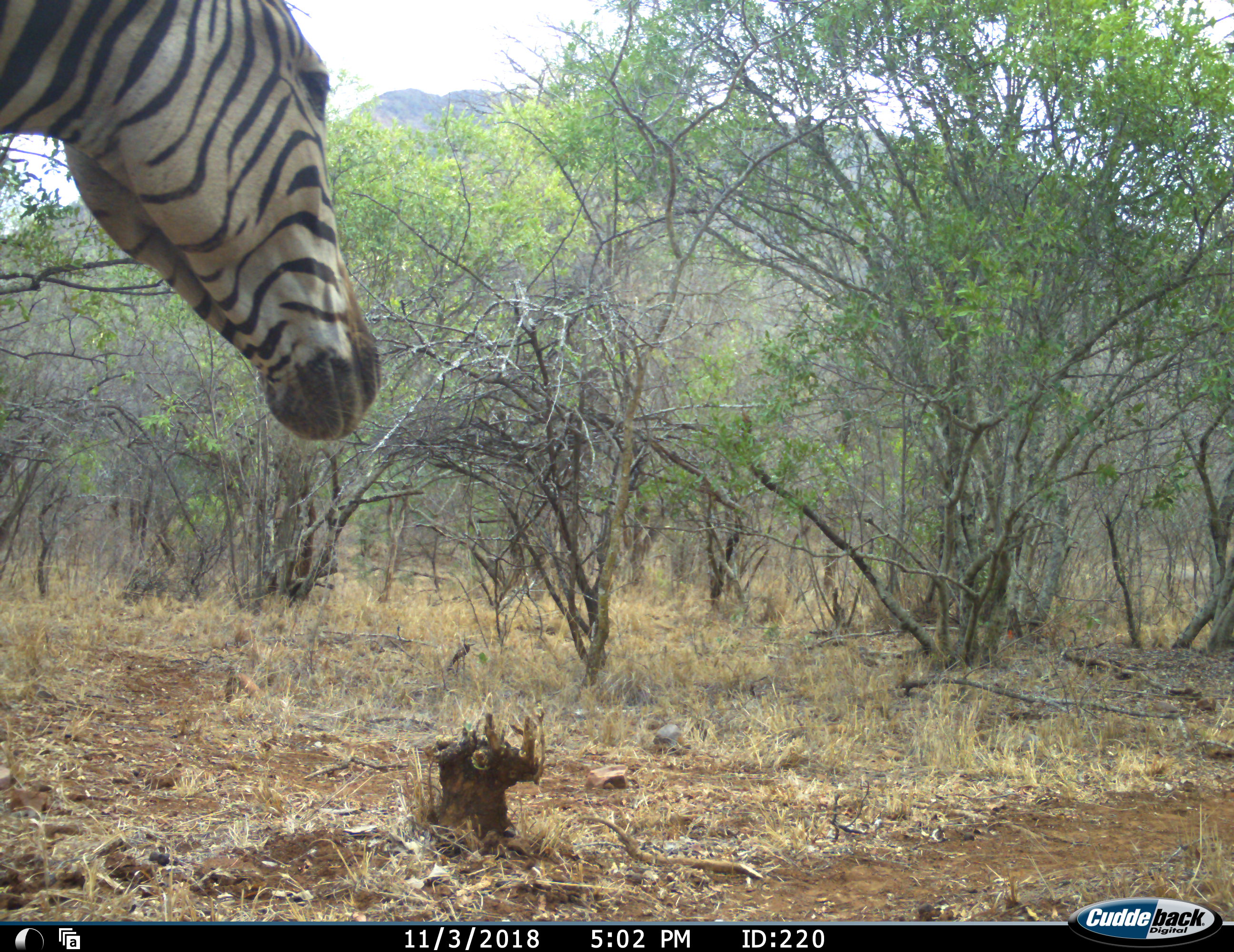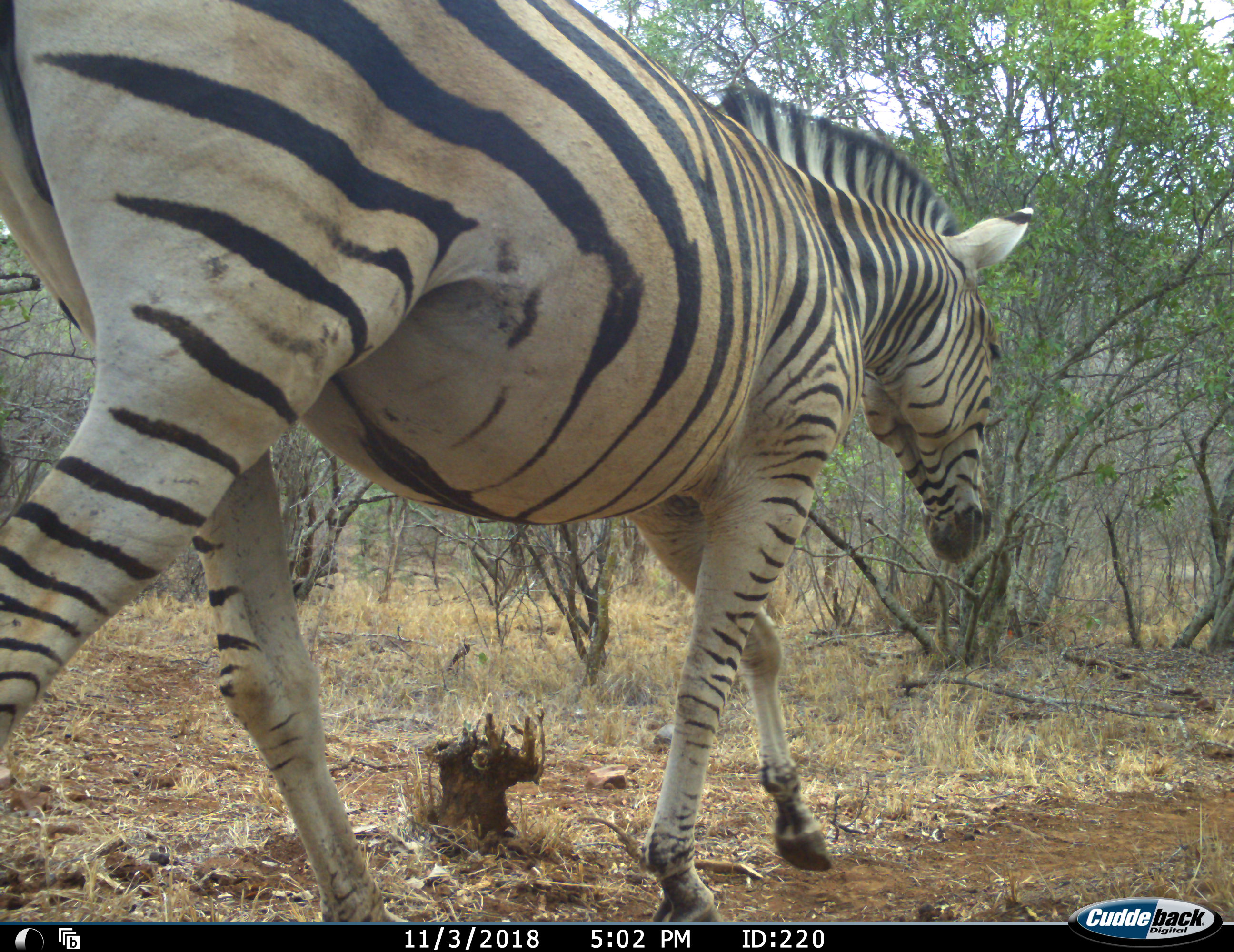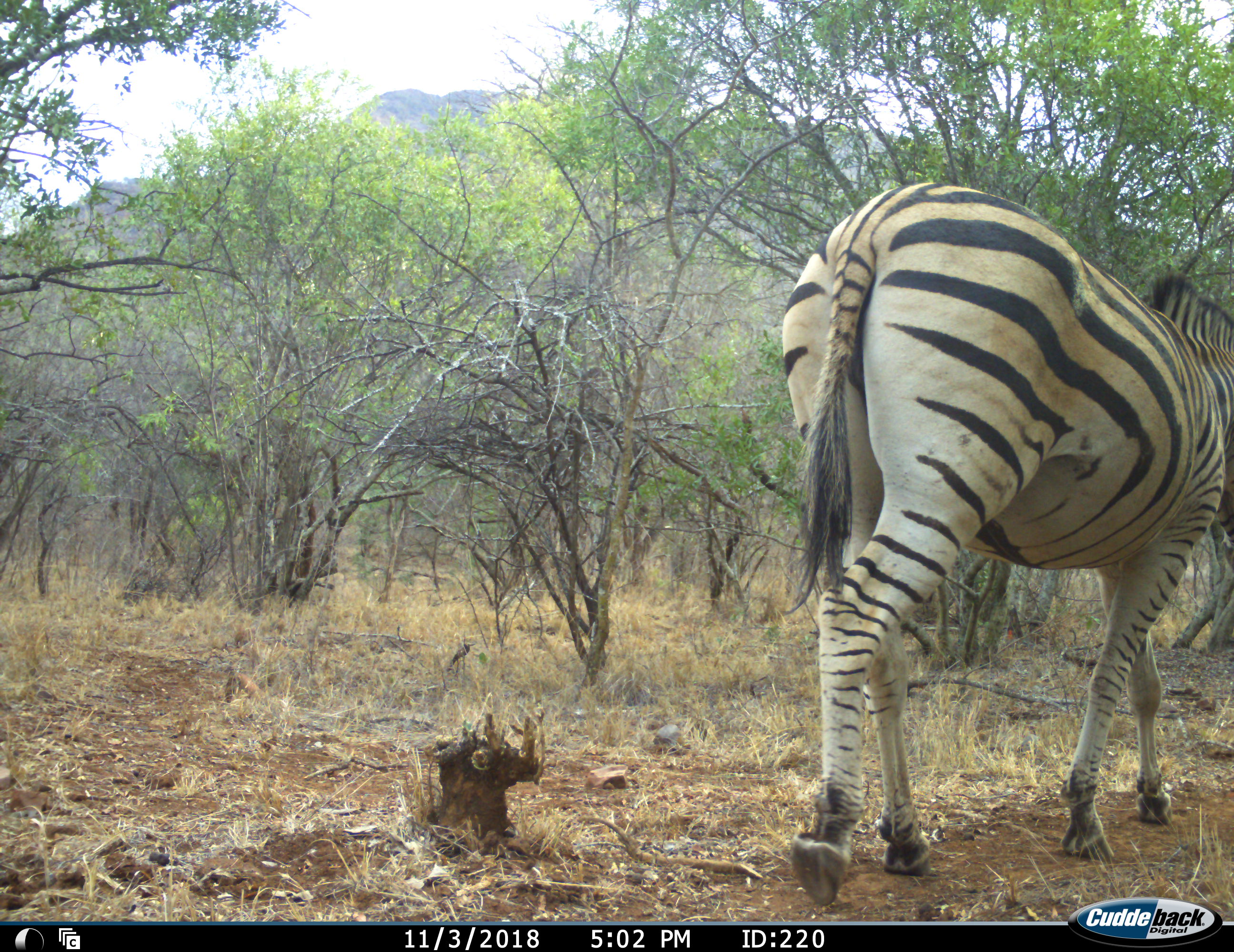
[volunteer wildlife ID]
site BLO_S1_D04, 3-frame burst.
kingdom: Animalia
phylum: Chordata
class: Mammalia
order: Perissodactyla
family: Equidae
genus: Equus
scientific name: Equus quagga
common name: plains zebra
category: zebraplains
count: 1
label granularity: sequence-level